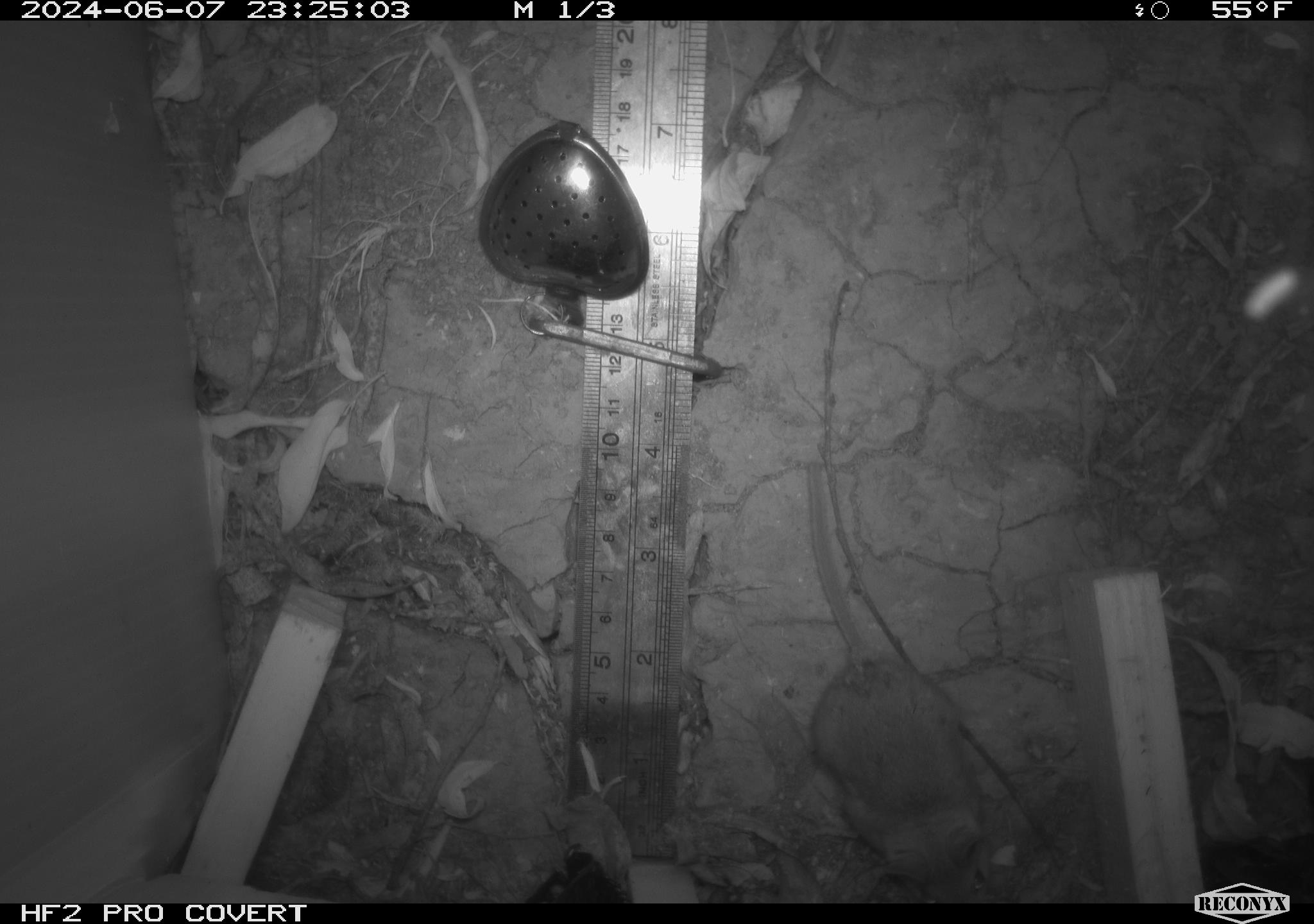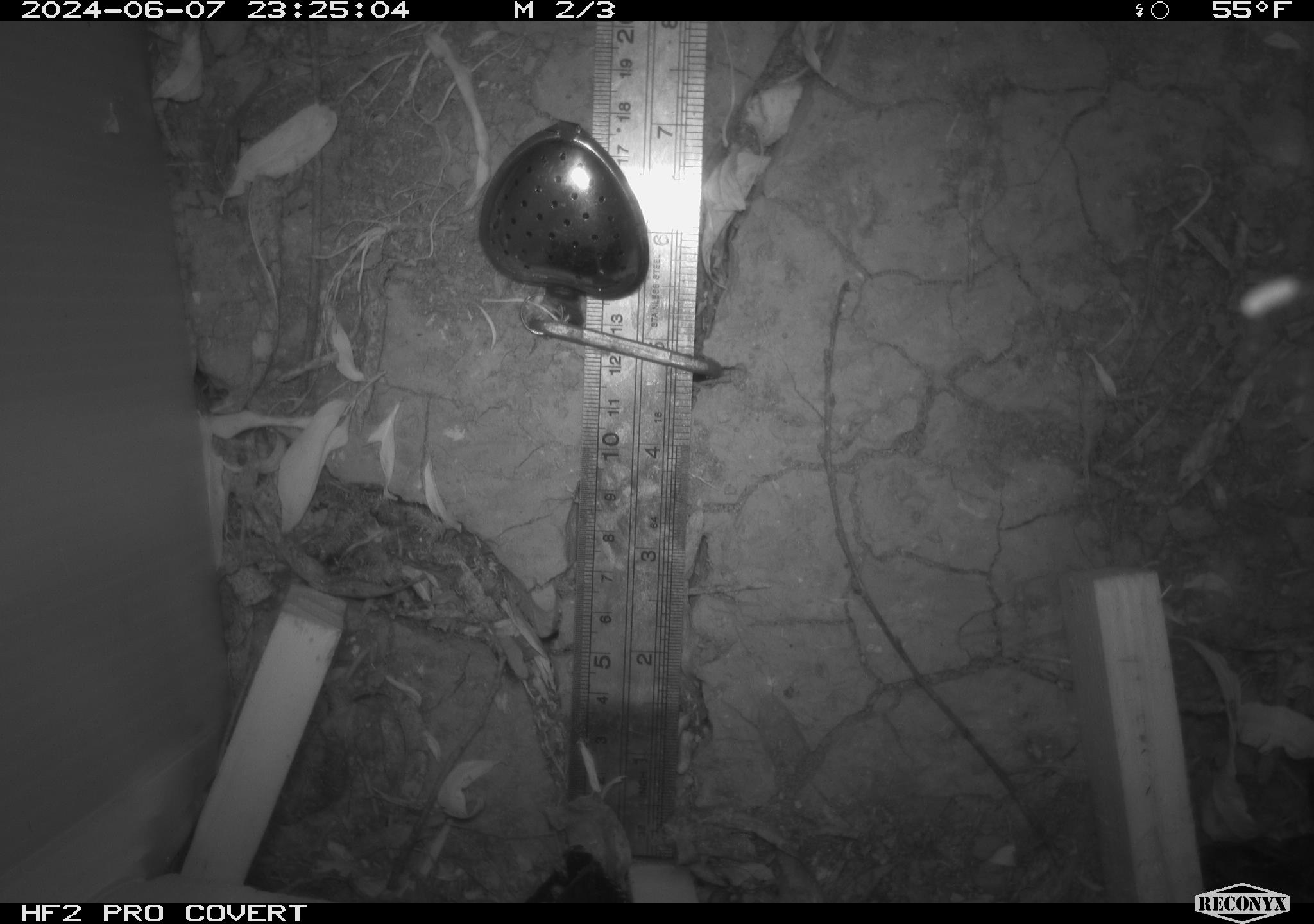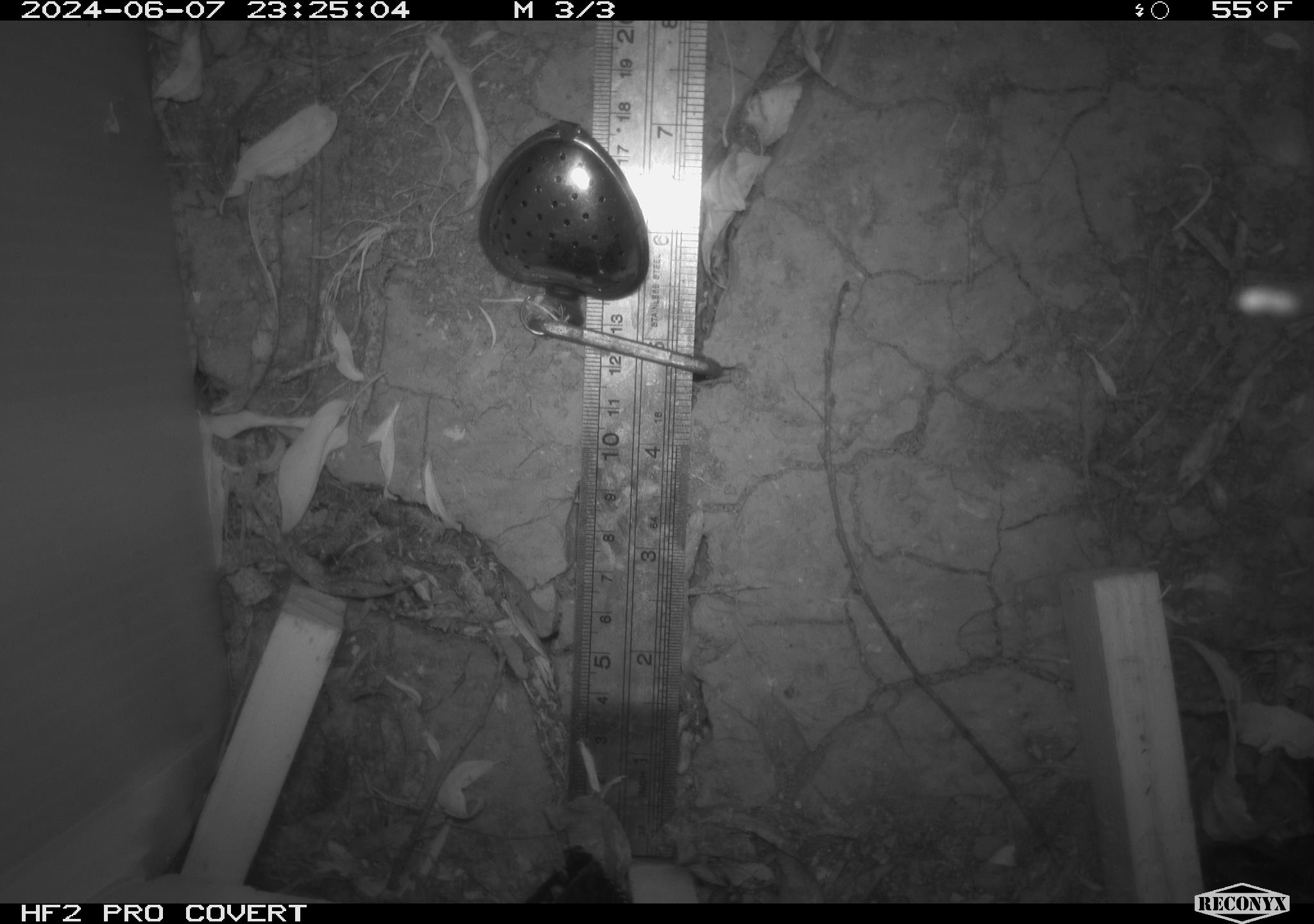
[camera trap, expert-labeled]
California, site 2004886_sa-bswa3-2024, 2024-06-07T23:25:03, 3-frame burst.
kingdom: Animalia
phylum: Chordata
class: Mammalia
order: Rodentia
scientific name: Rodentia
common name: mouse species